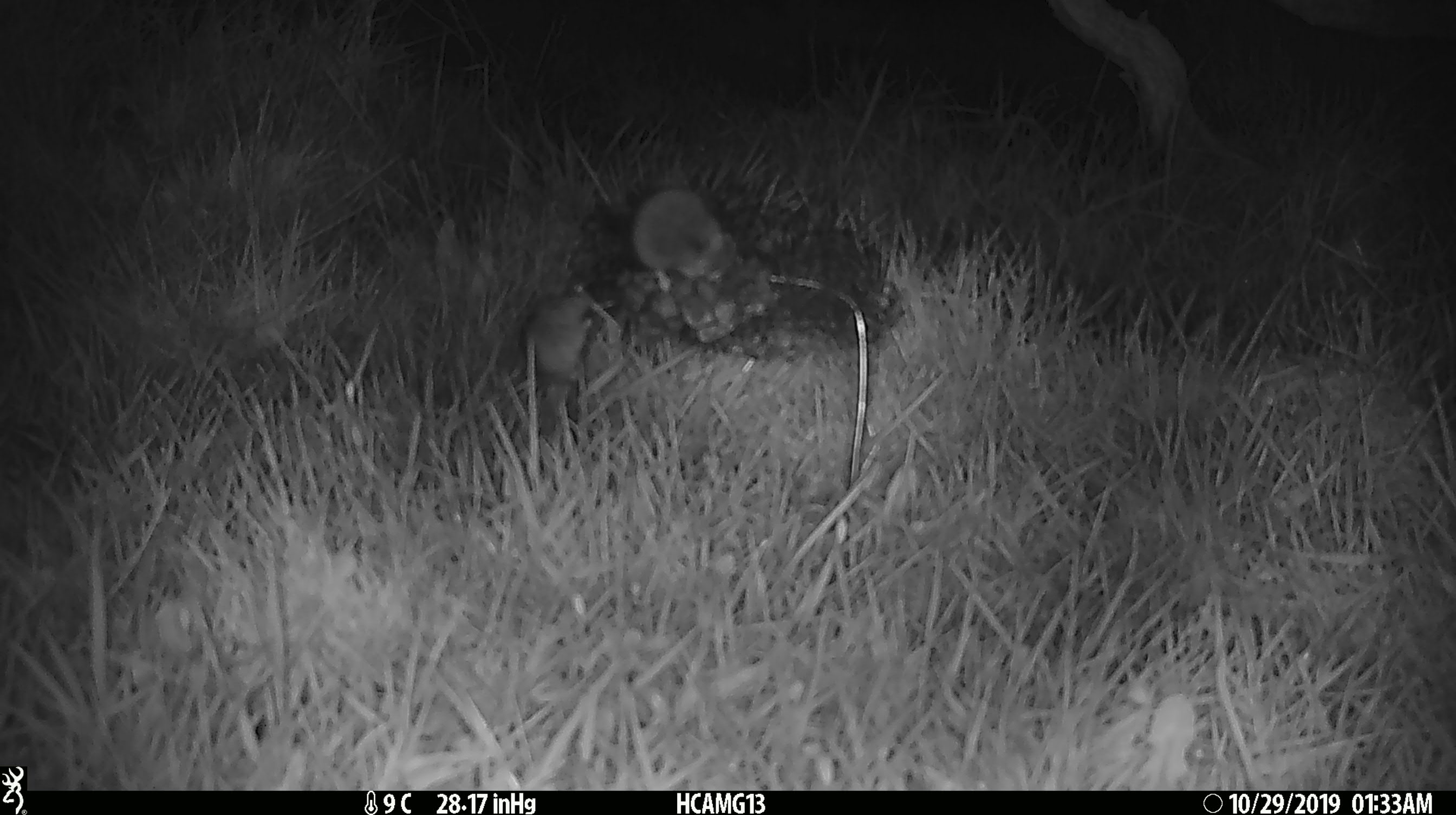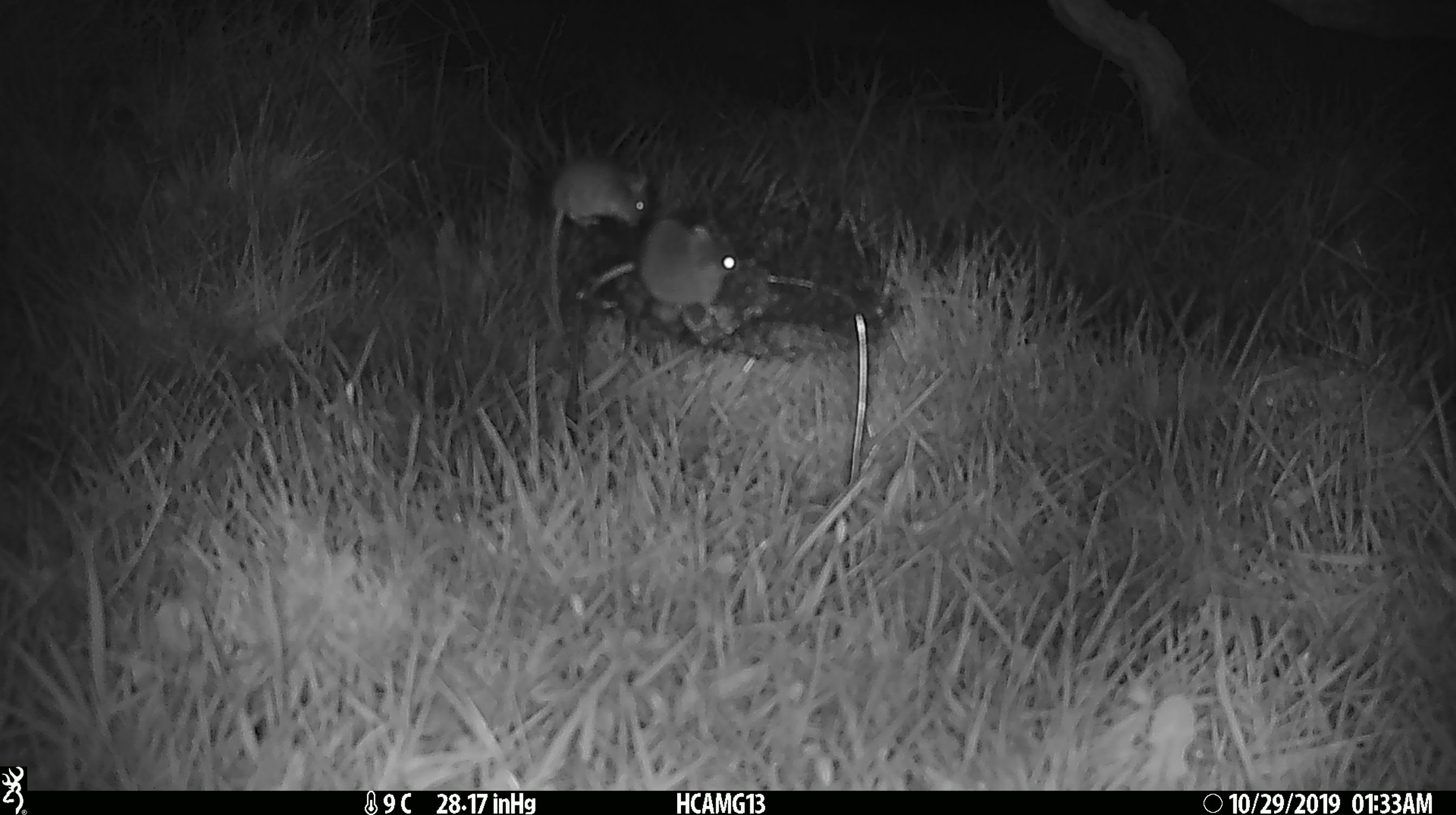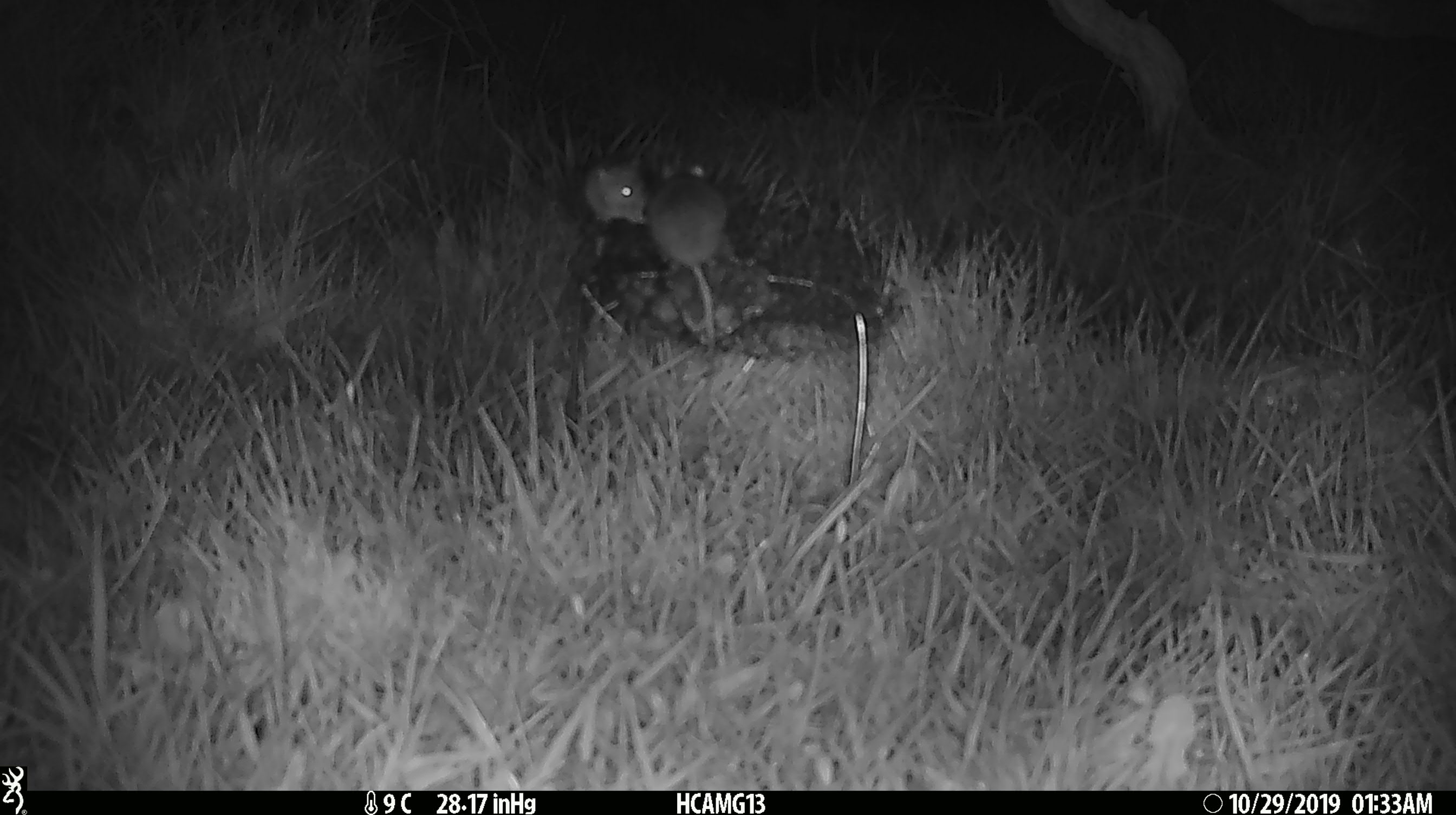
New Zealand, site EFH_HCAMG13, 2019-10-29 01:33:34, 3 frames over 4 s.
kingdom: Animalia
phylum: Chordata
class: Mammalia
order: Rodentia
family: Muridae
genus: Mus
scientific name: Mus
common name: mouse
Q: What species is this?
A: Mouse (Mus).